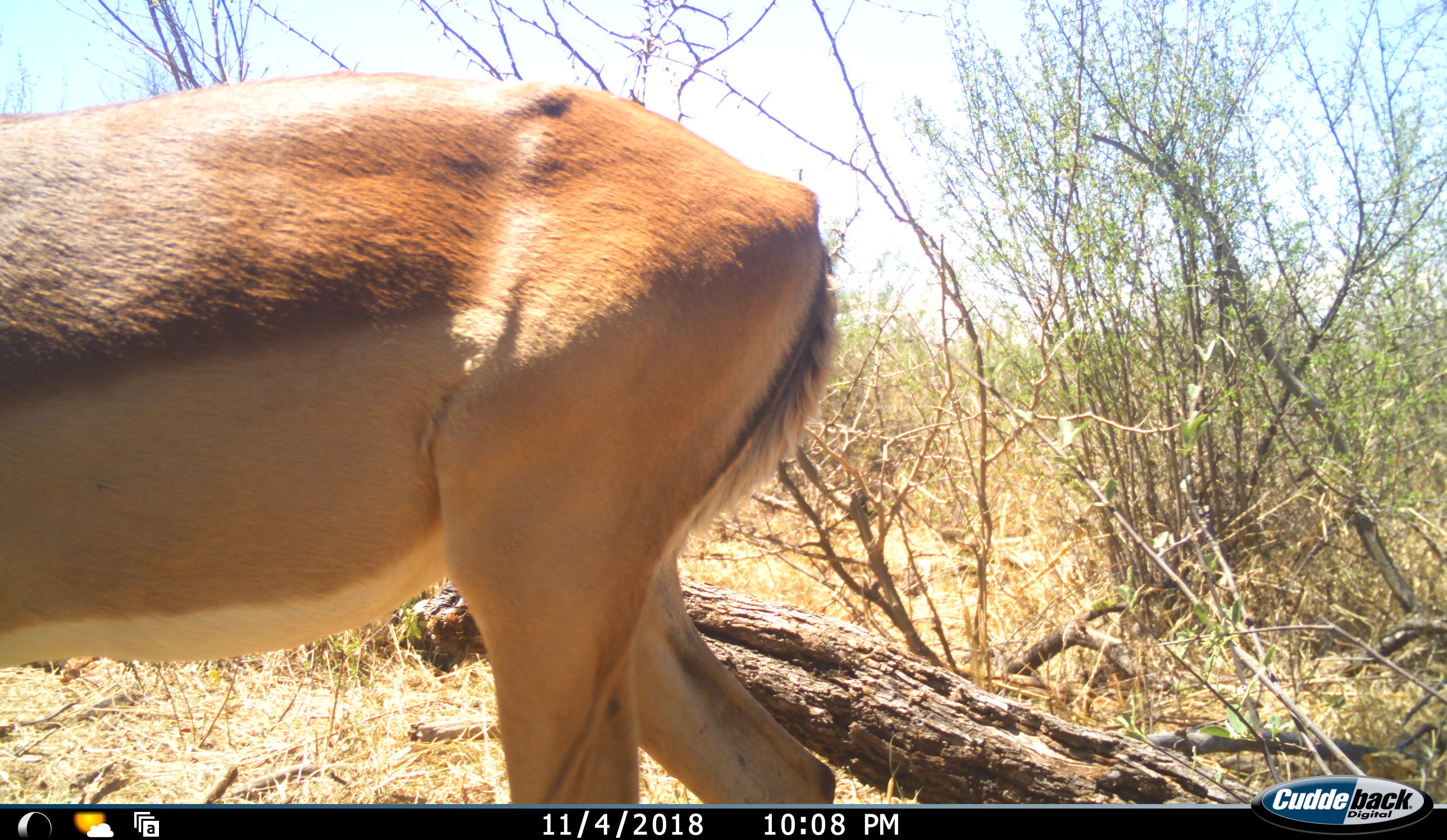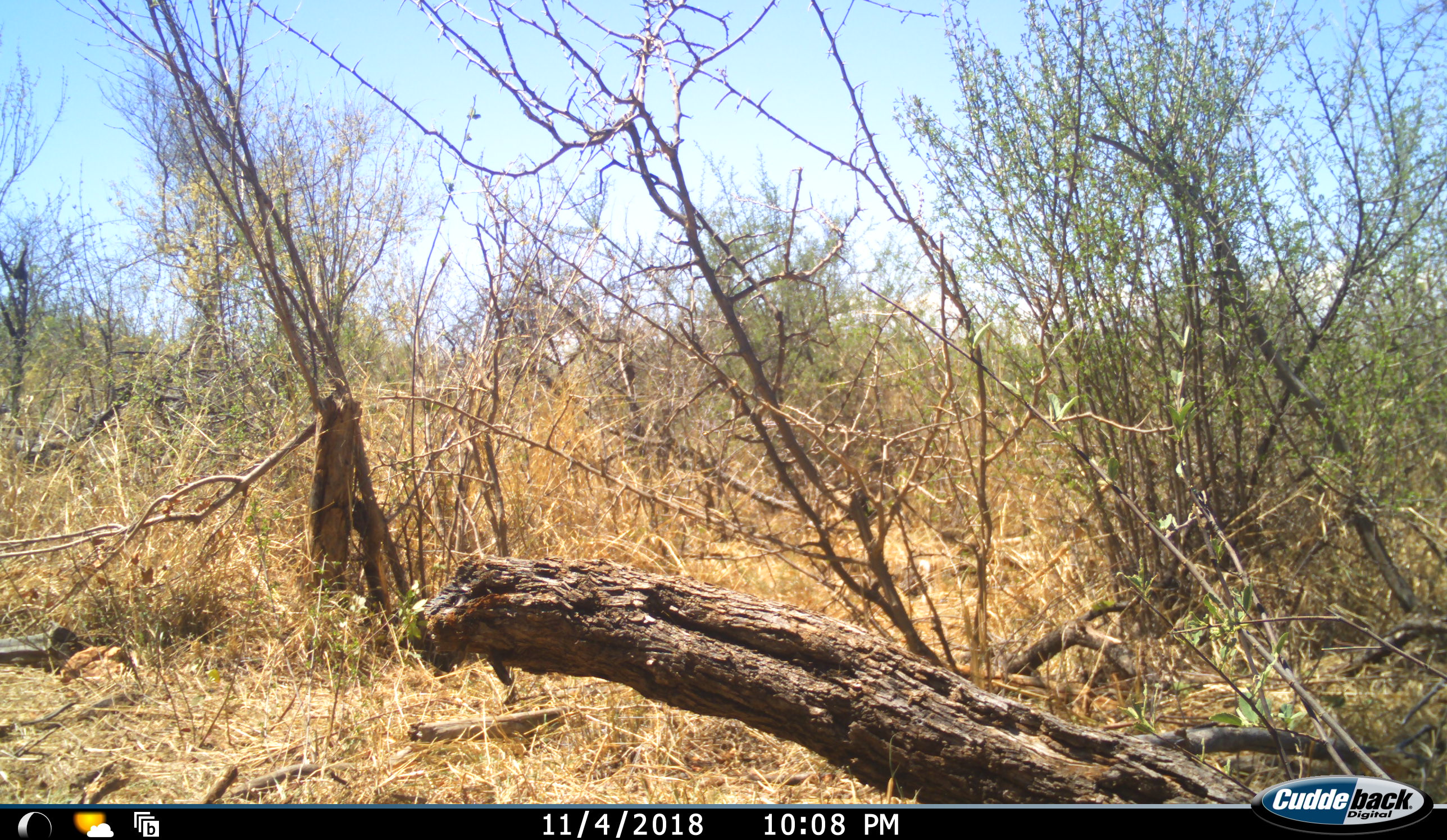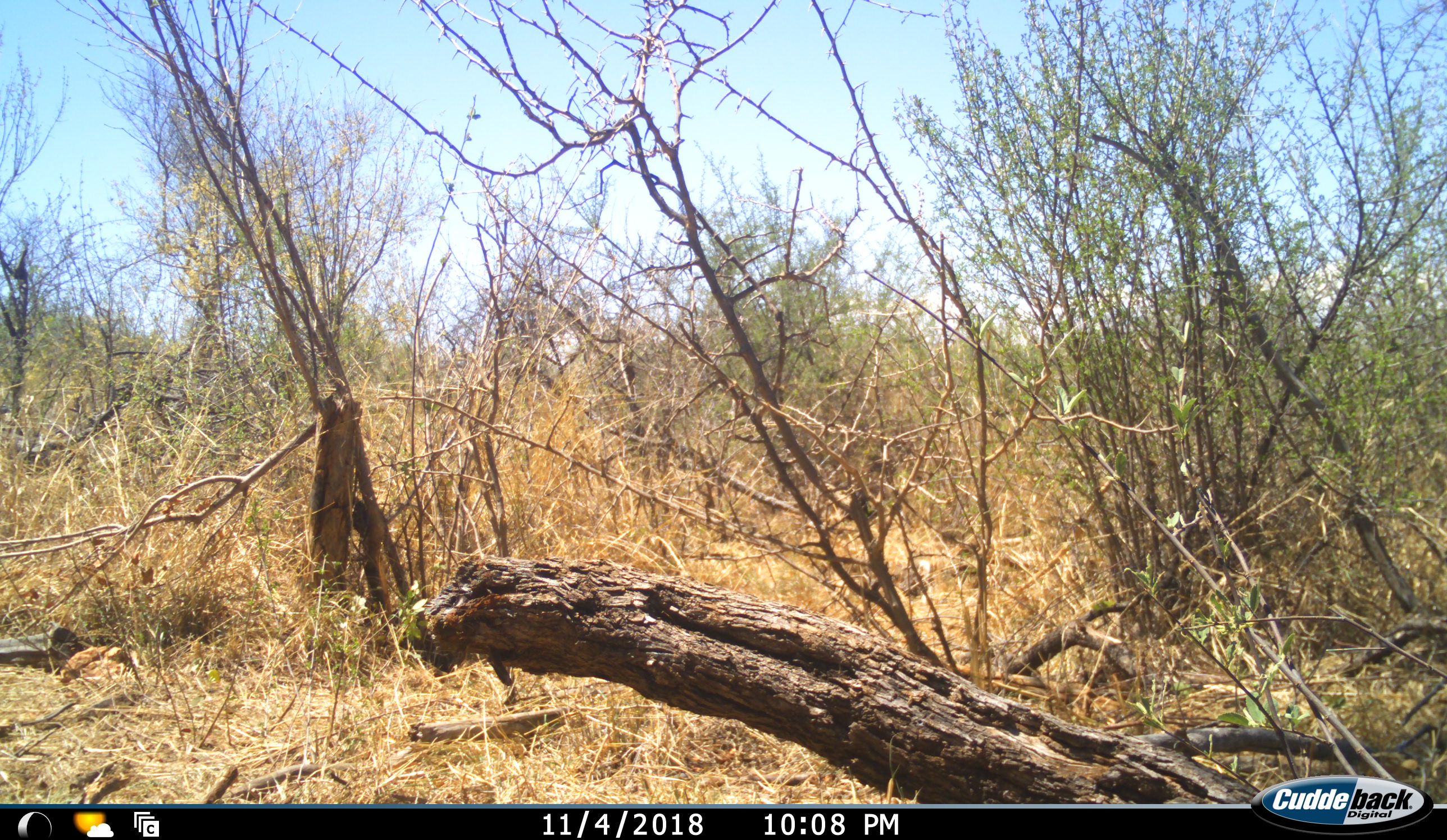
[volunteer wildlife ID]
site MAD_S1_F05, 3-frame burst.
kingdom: Animalia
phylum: Chordata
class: Mammalia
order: Artiodactyla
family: Bovidae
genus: Aepyceros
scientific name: Aepyceros melampus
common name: impala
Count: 1.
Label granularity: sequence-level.